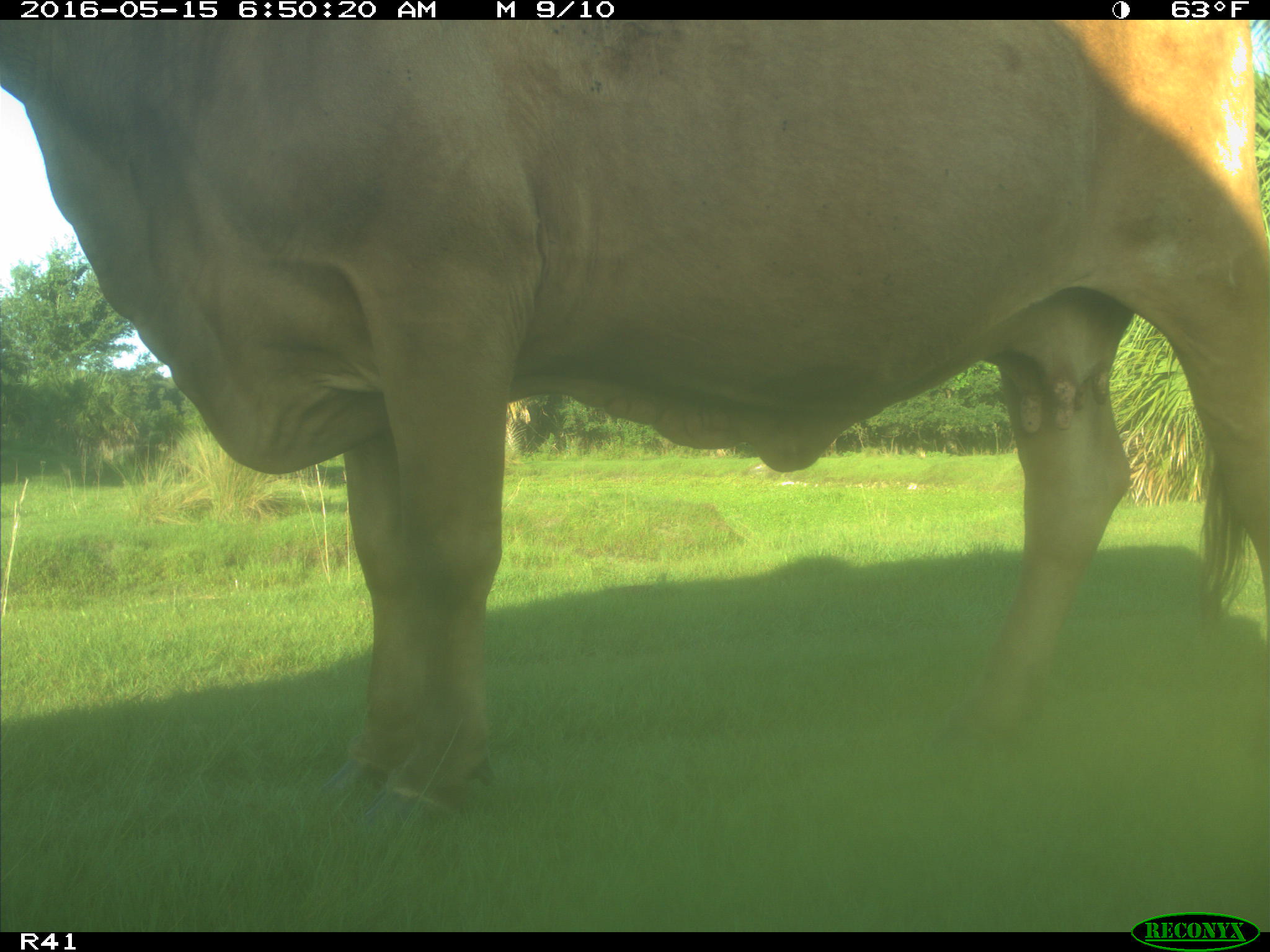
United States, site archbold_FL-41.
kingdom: Animalia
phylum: Chordata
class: Mammalia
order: Artiodactyla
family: Bovidae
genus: Bos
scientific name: Bos taurus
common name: domestic cow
Bos taurus (domestic cow).